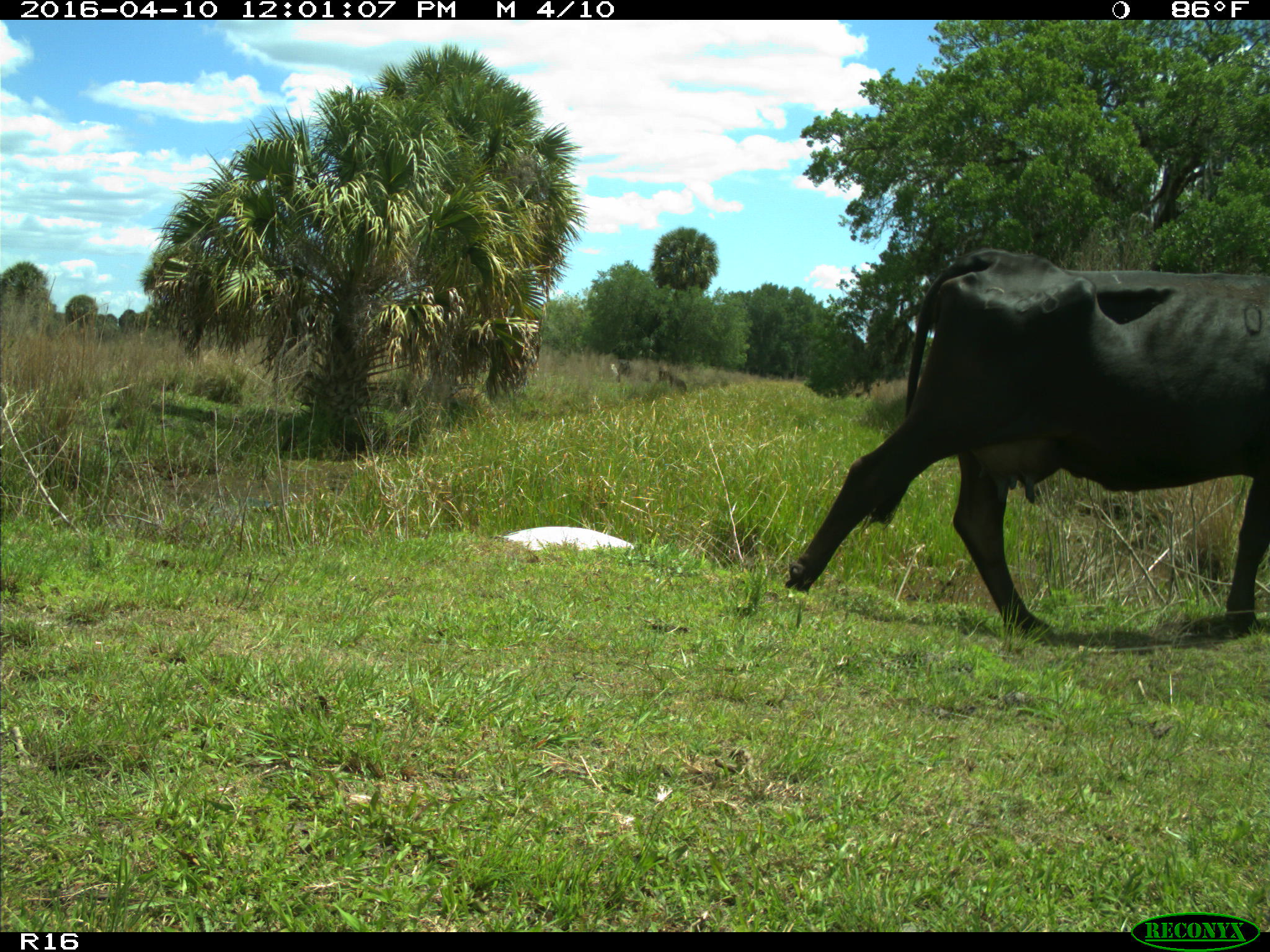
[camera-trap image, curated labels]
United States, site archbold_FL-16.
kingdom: Animalia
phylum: Chordata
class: Mammalia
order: Artiodactyla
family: Bovidae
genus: Bos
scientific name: Bos taurus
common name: domestic cow